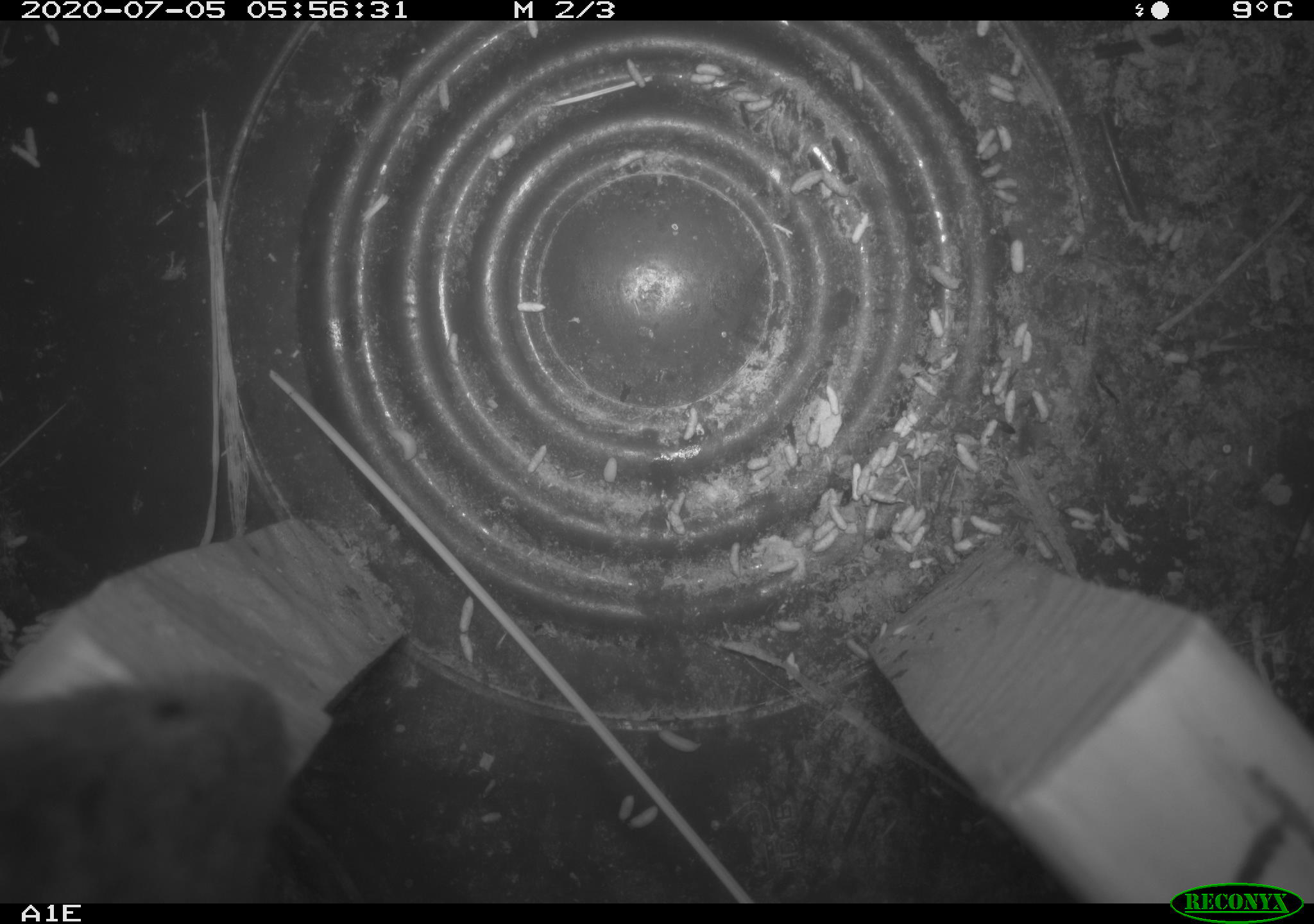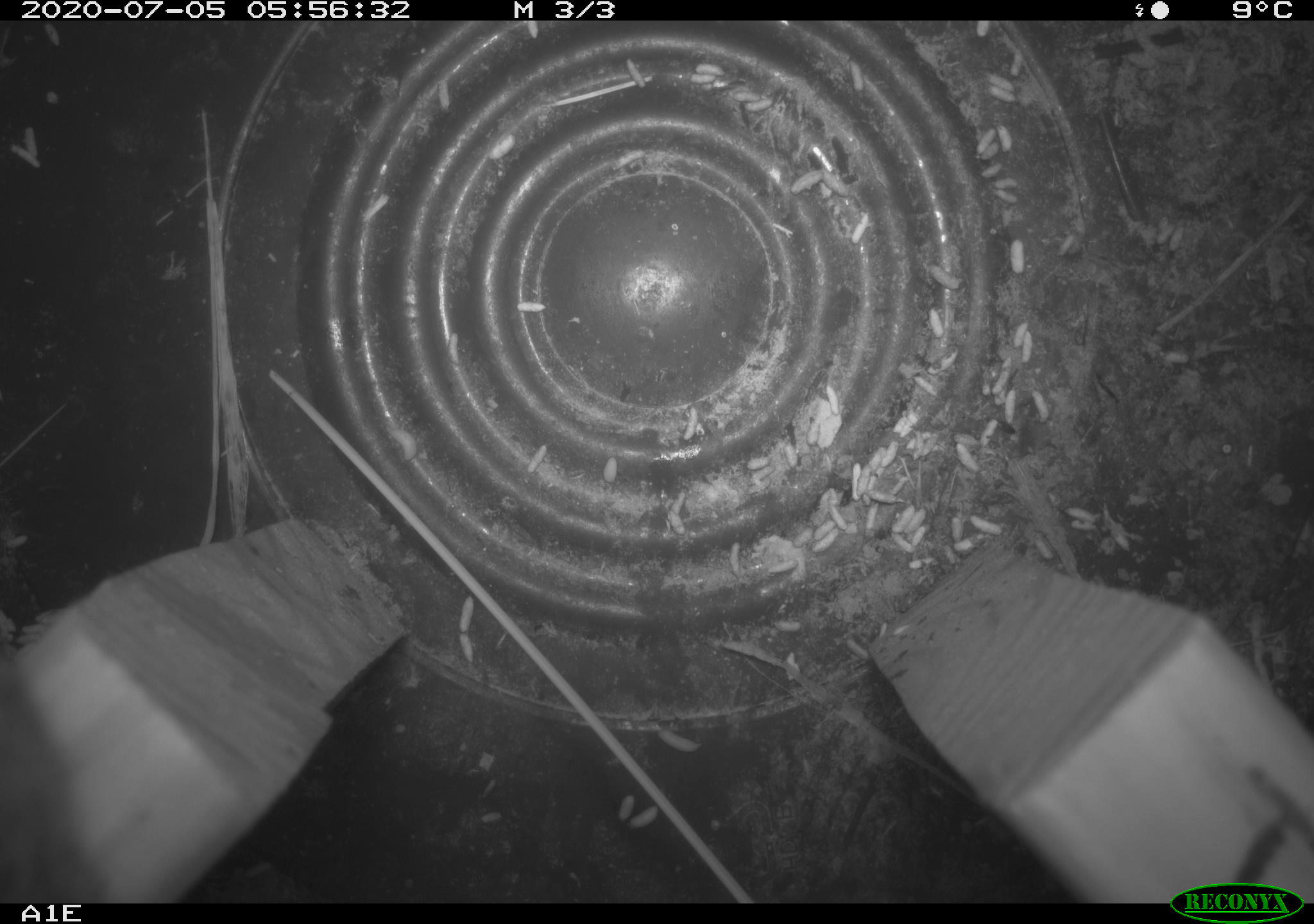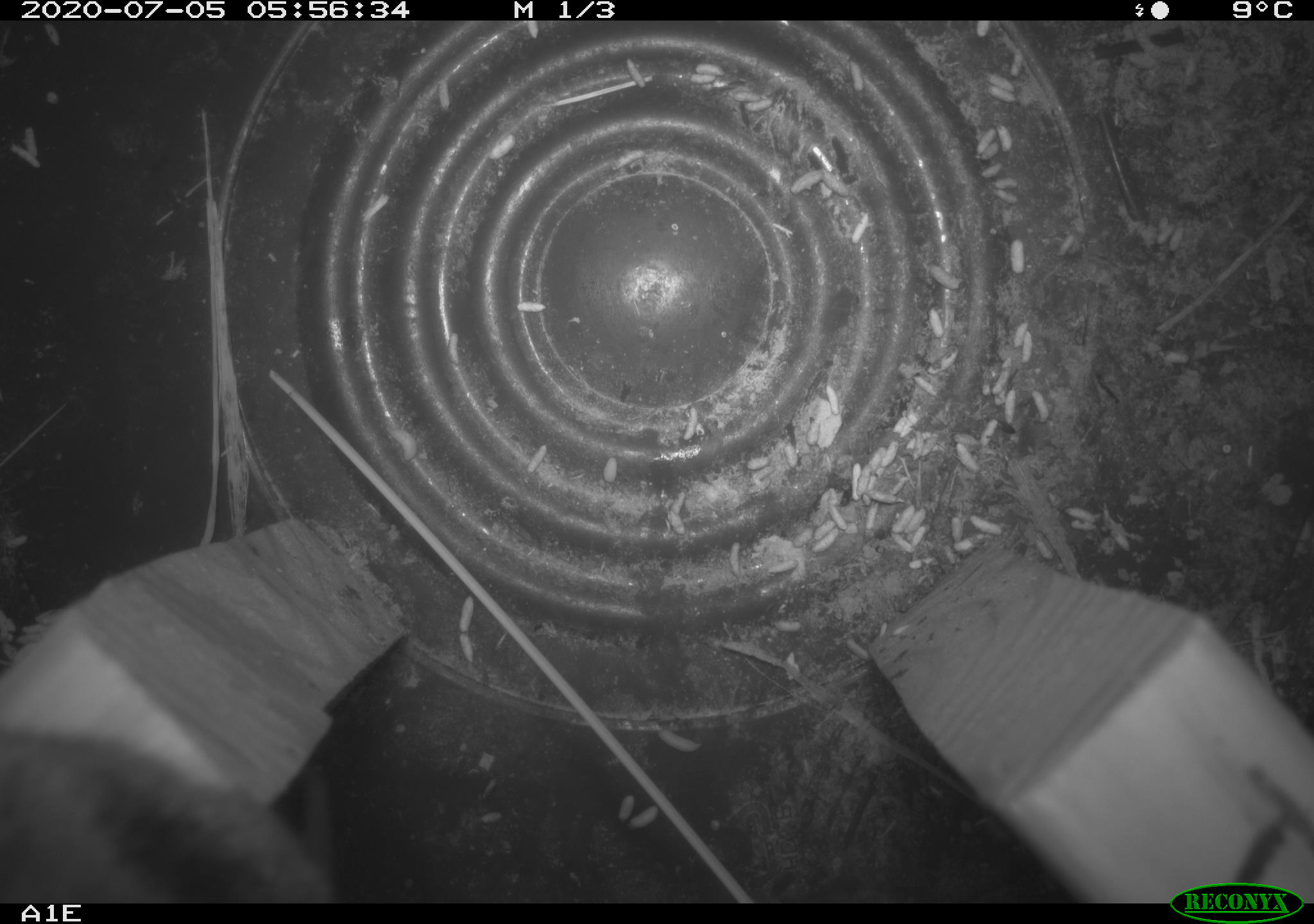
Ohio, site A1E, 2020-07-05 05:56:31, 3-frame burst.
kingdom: Animalia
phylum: Chordata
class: Mammalia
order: Rodentia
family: Cricetidae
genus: Microtus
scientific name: Microtus pennsylvanicus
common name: meadow vole